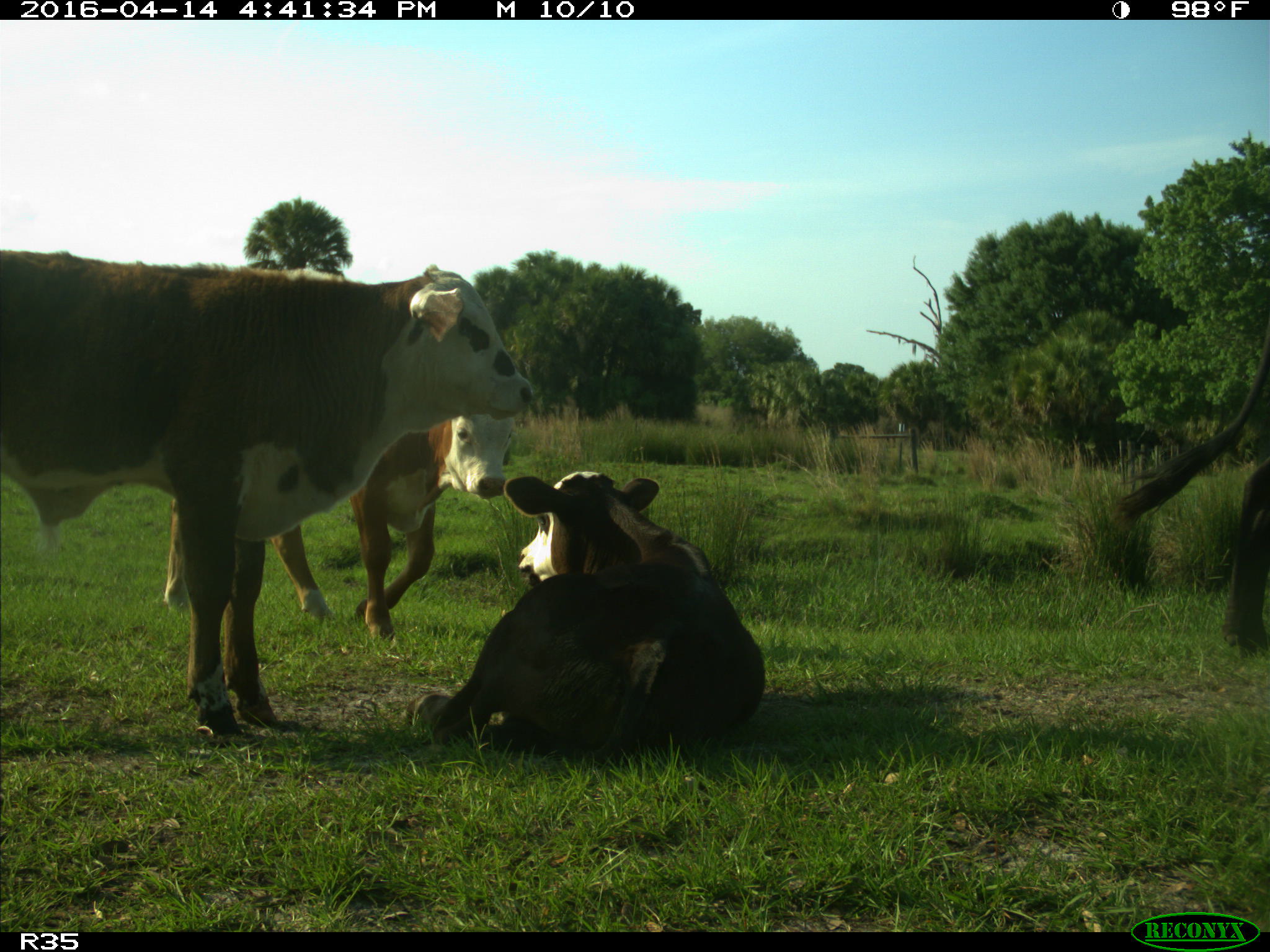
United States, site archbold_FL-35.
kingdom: Animalia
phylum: Chordata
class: Mammalia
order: Artiodactyla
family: Bovidae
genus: Bos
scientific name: Bos taurus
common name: domestic cow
Bos taurus (domestic cow).